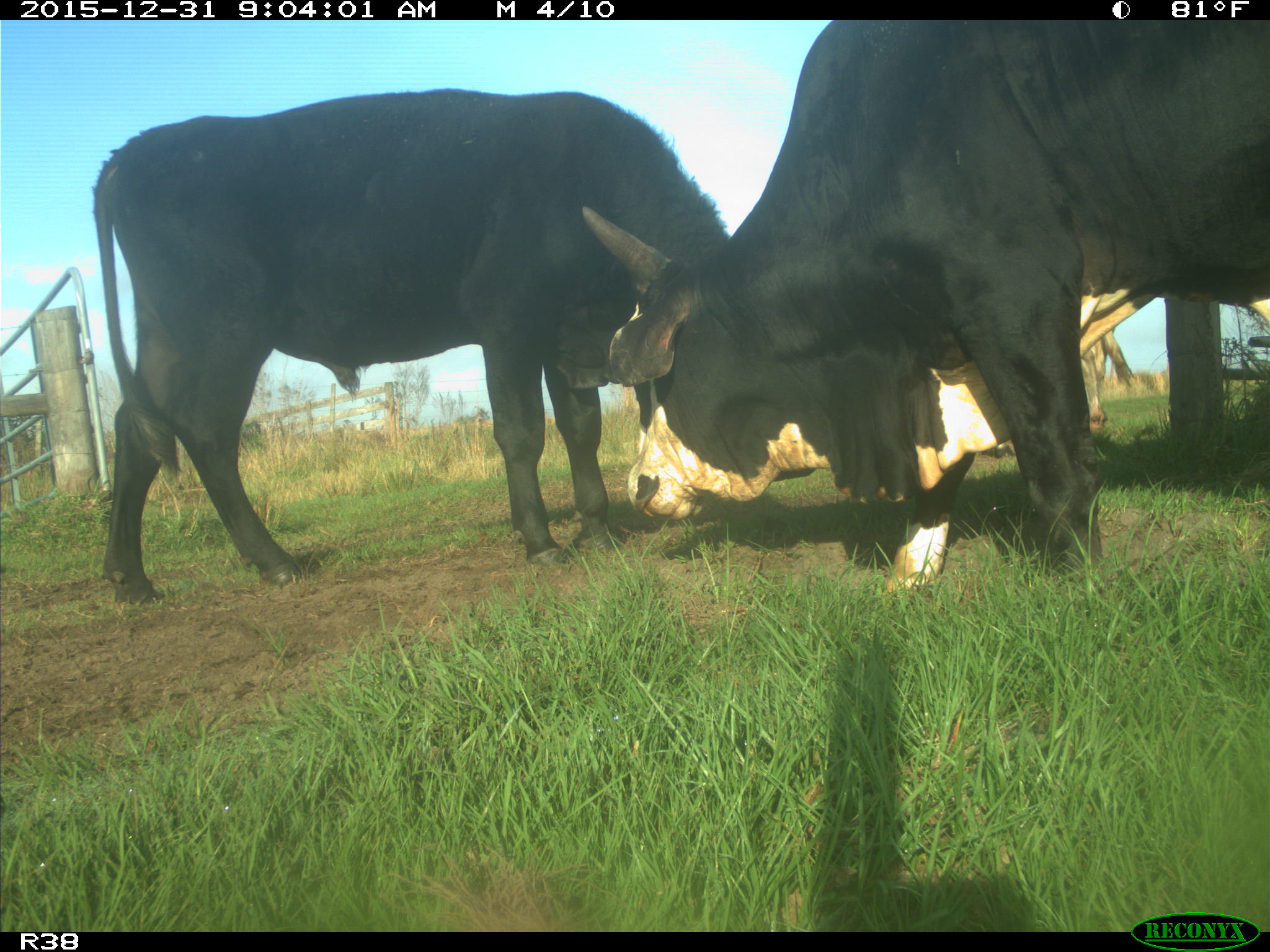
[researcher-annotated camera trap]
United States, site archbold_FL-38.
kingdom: Animalia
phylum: Chordata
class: Mammalia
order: Artiodactyla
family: Bovidae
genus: Bos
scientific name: Bos taurus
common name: domestic cow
Bos taurus (domestic cow).